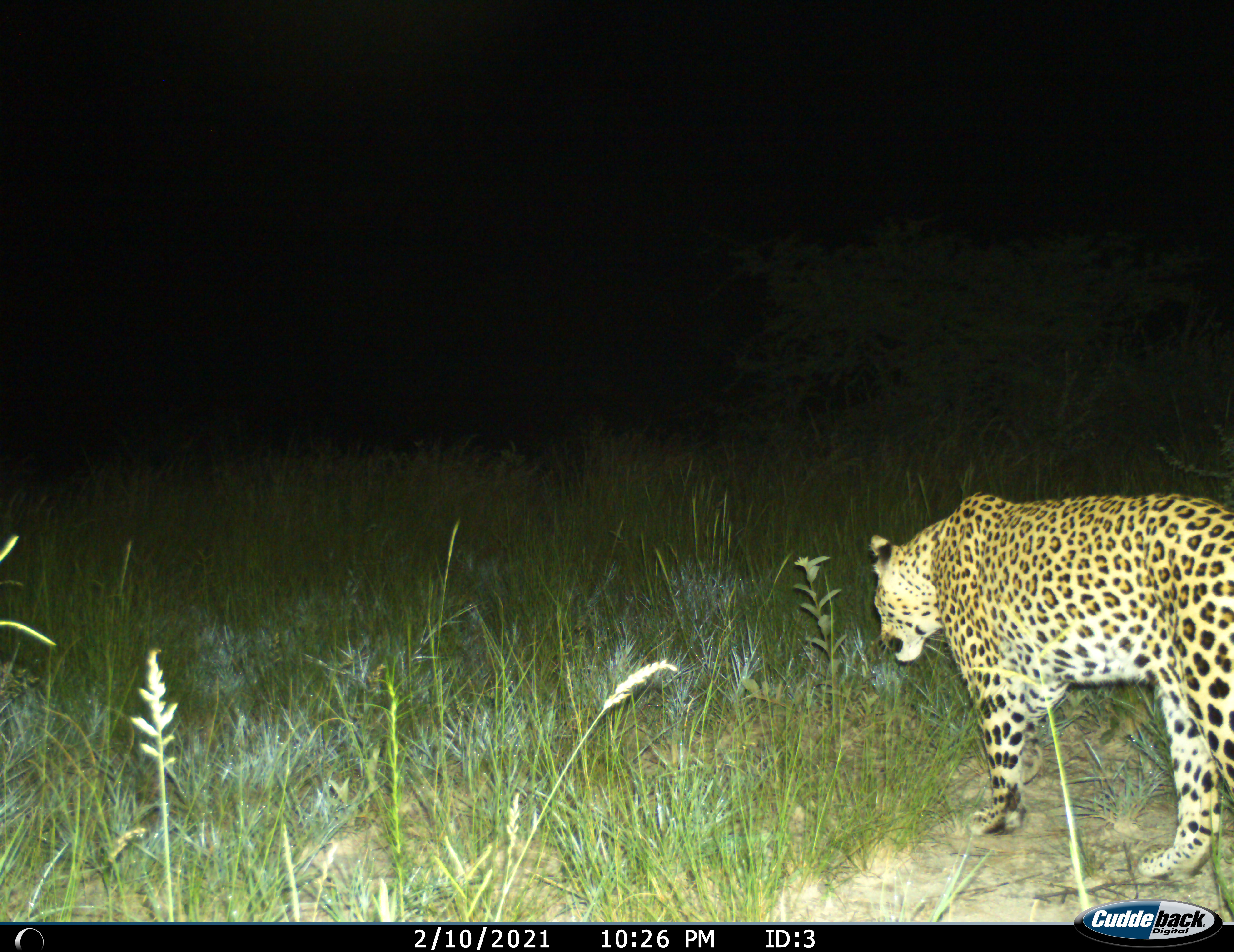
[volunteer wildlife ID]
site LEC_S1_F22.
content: unidentified animal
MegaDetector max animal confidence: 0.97